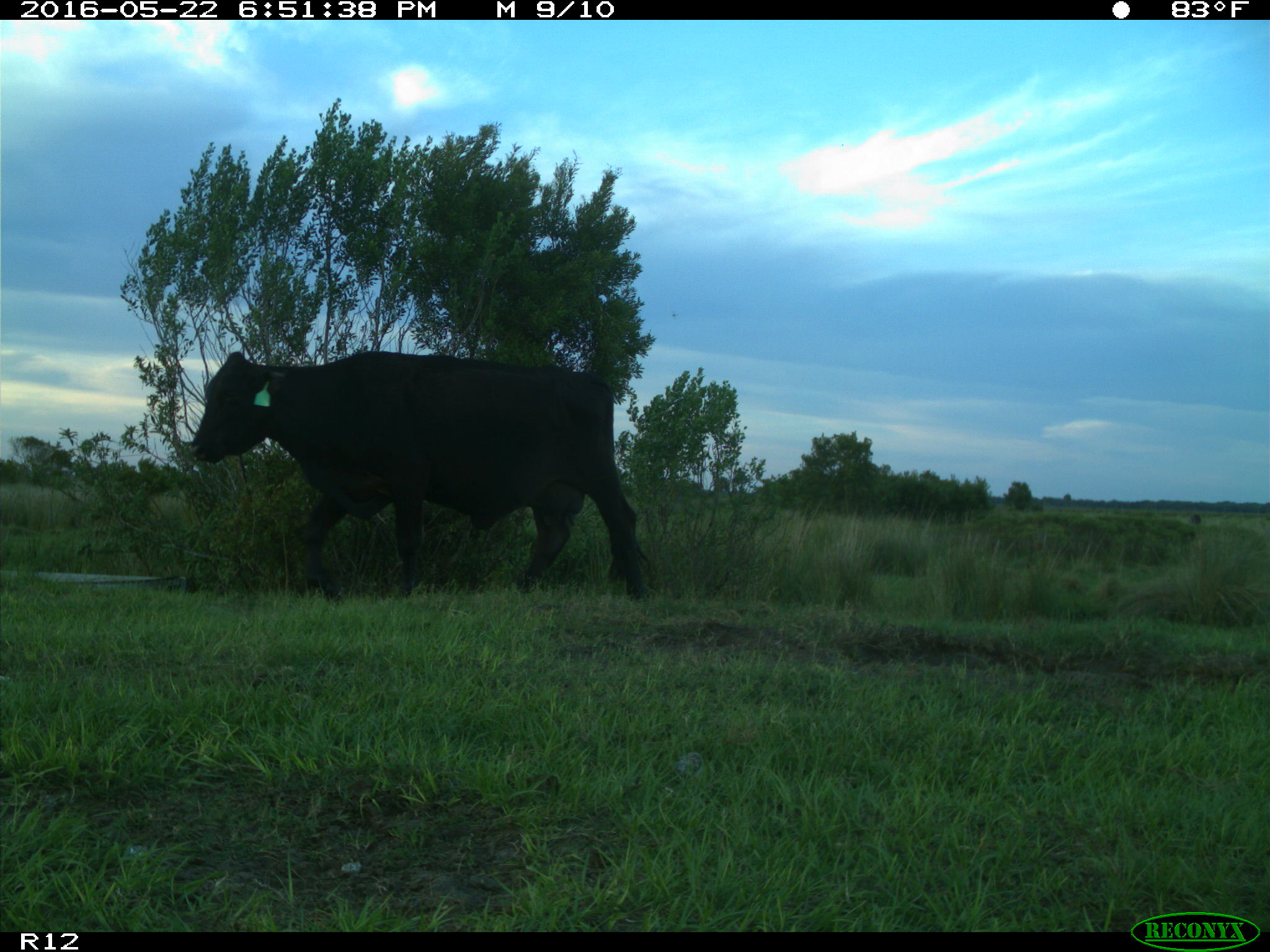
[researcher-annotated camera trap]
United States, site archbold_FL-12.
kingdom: Animalia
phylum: Chordata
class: Mammalia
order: Artiodactyla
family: Bovidae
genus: Bos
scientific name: Bos taurus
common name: domestic cow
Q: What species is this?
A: Bos taurus (domestic cow).